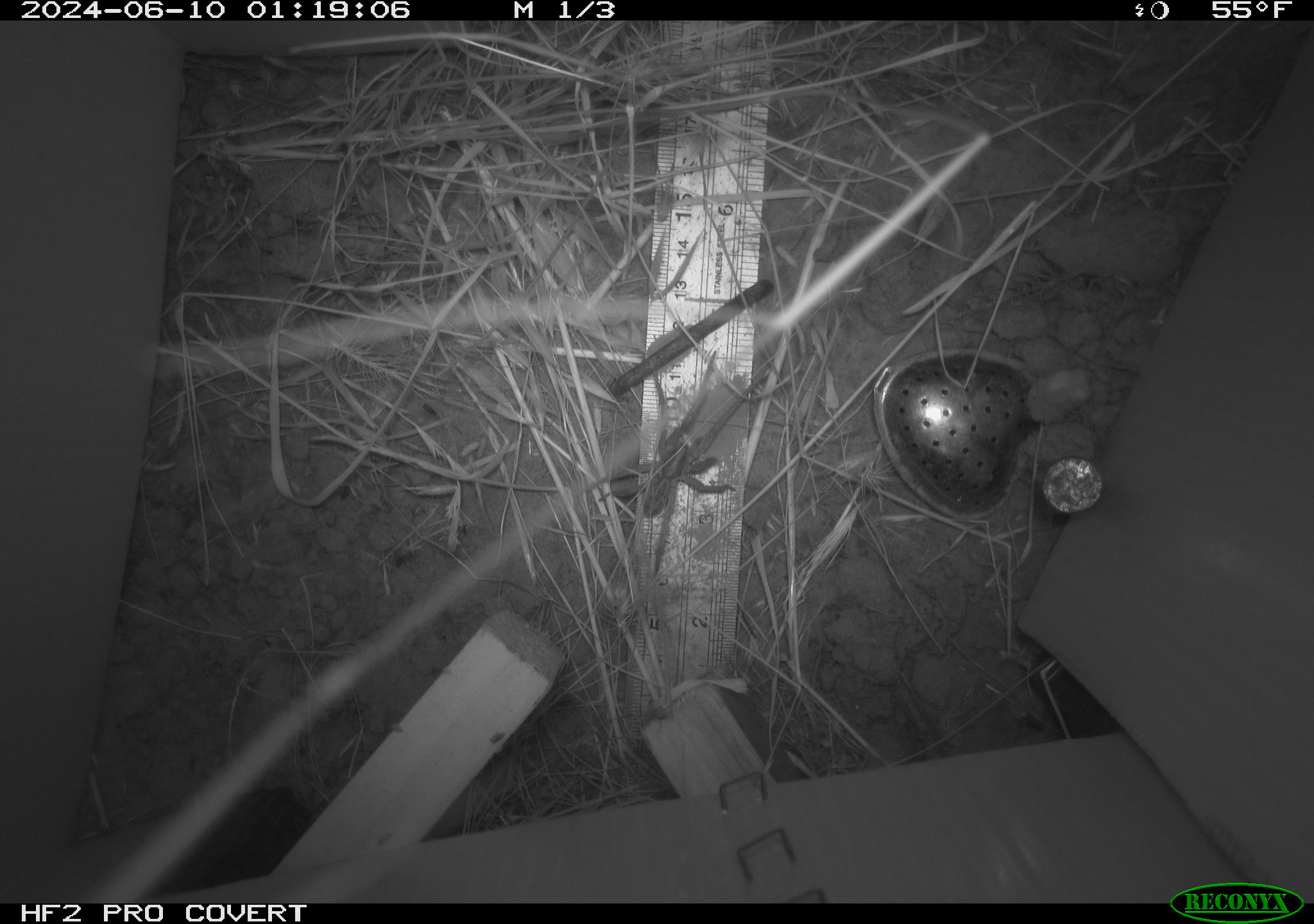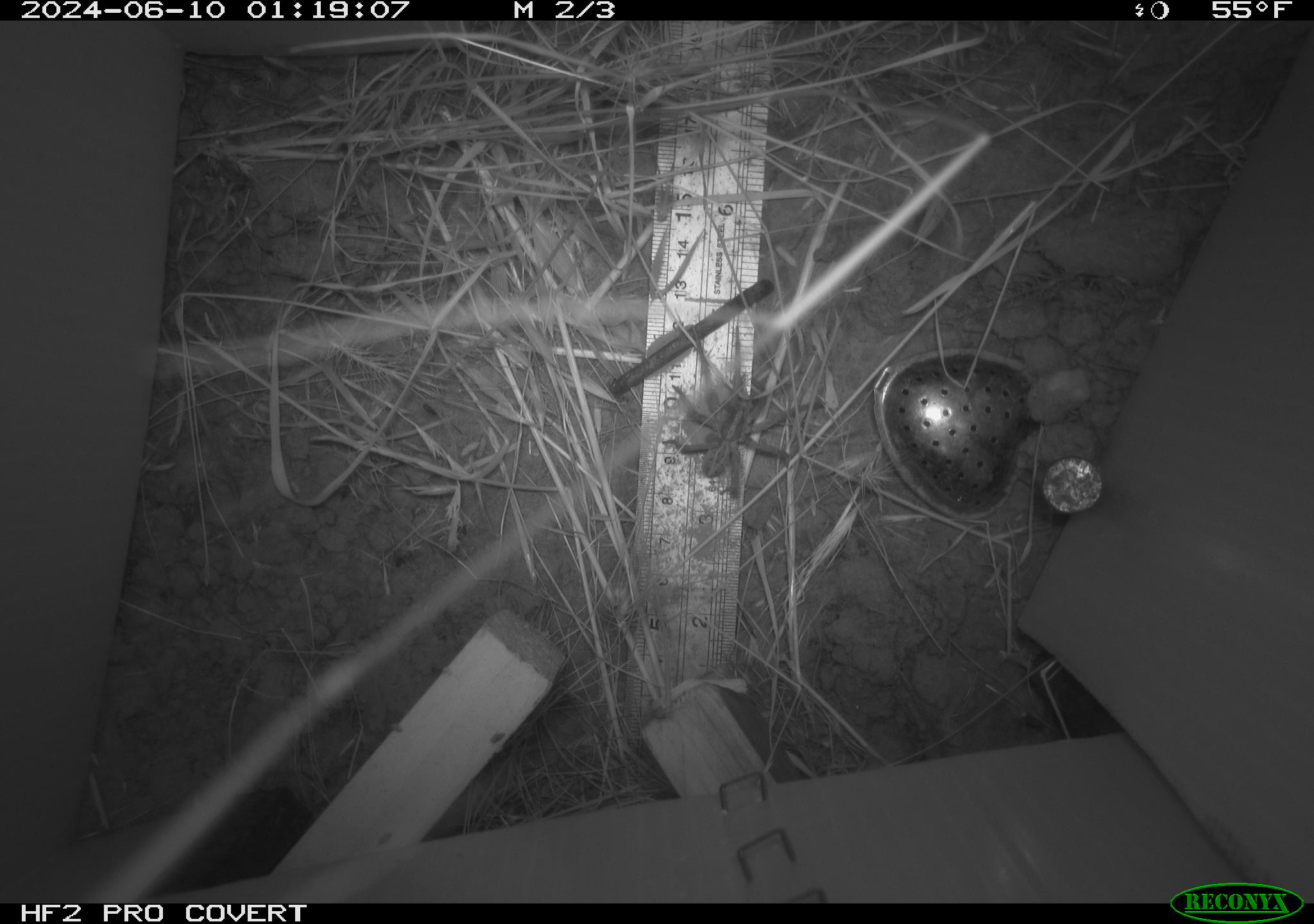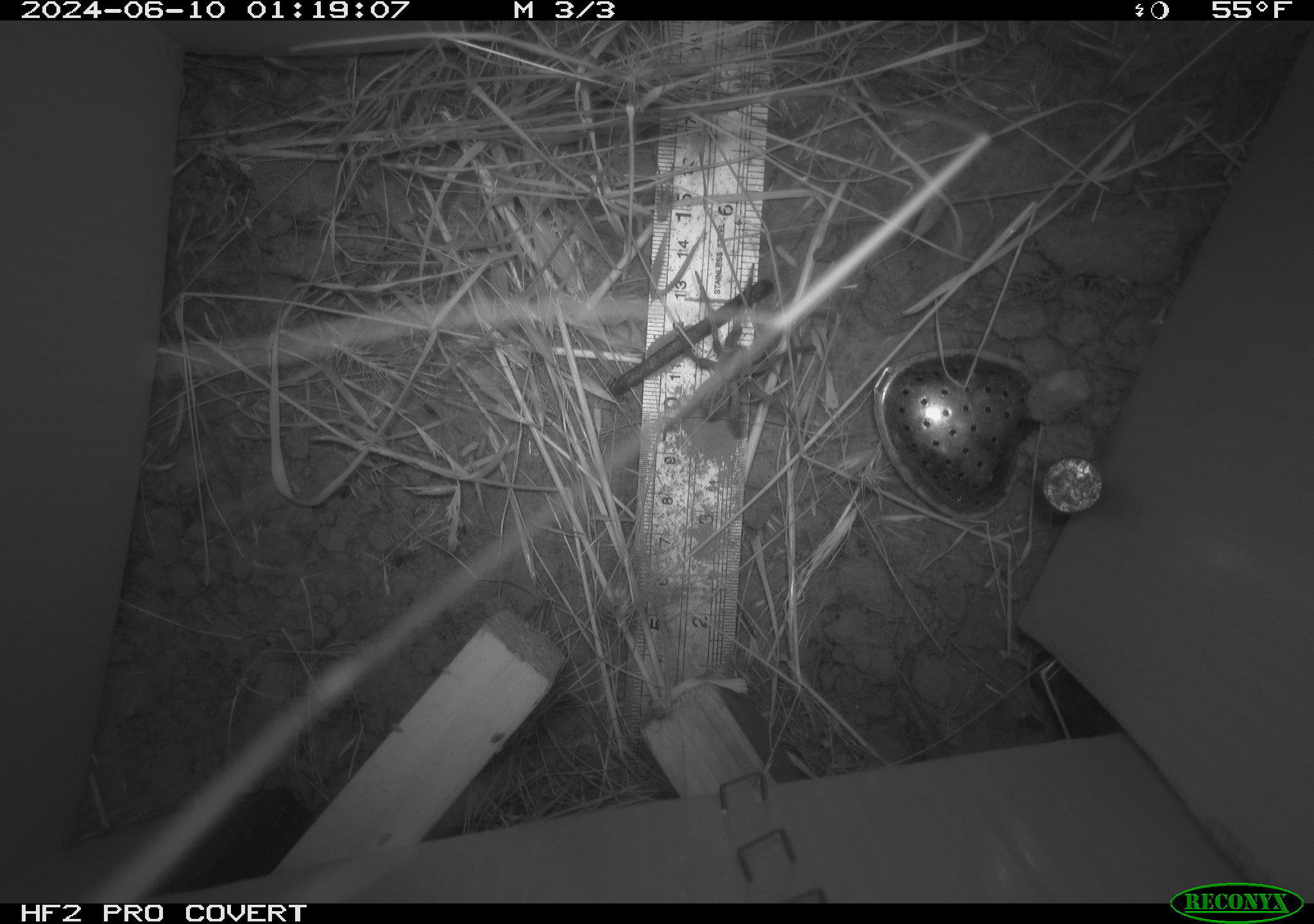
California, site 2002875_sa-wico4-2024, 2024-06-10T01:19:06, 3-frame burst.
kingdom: Animalia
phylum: Arthropoda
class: Arachnida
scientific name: Arachnida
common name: arachnids